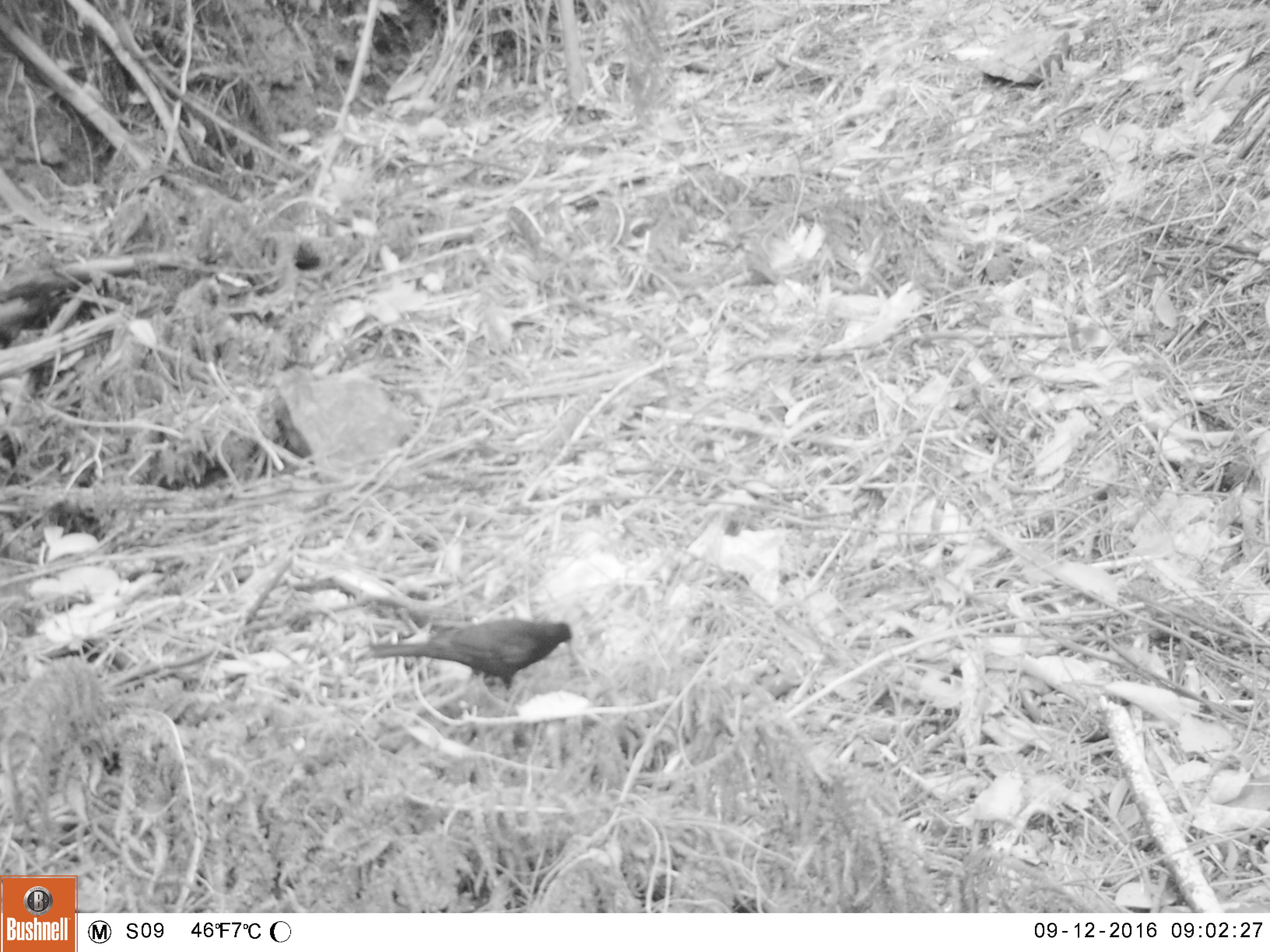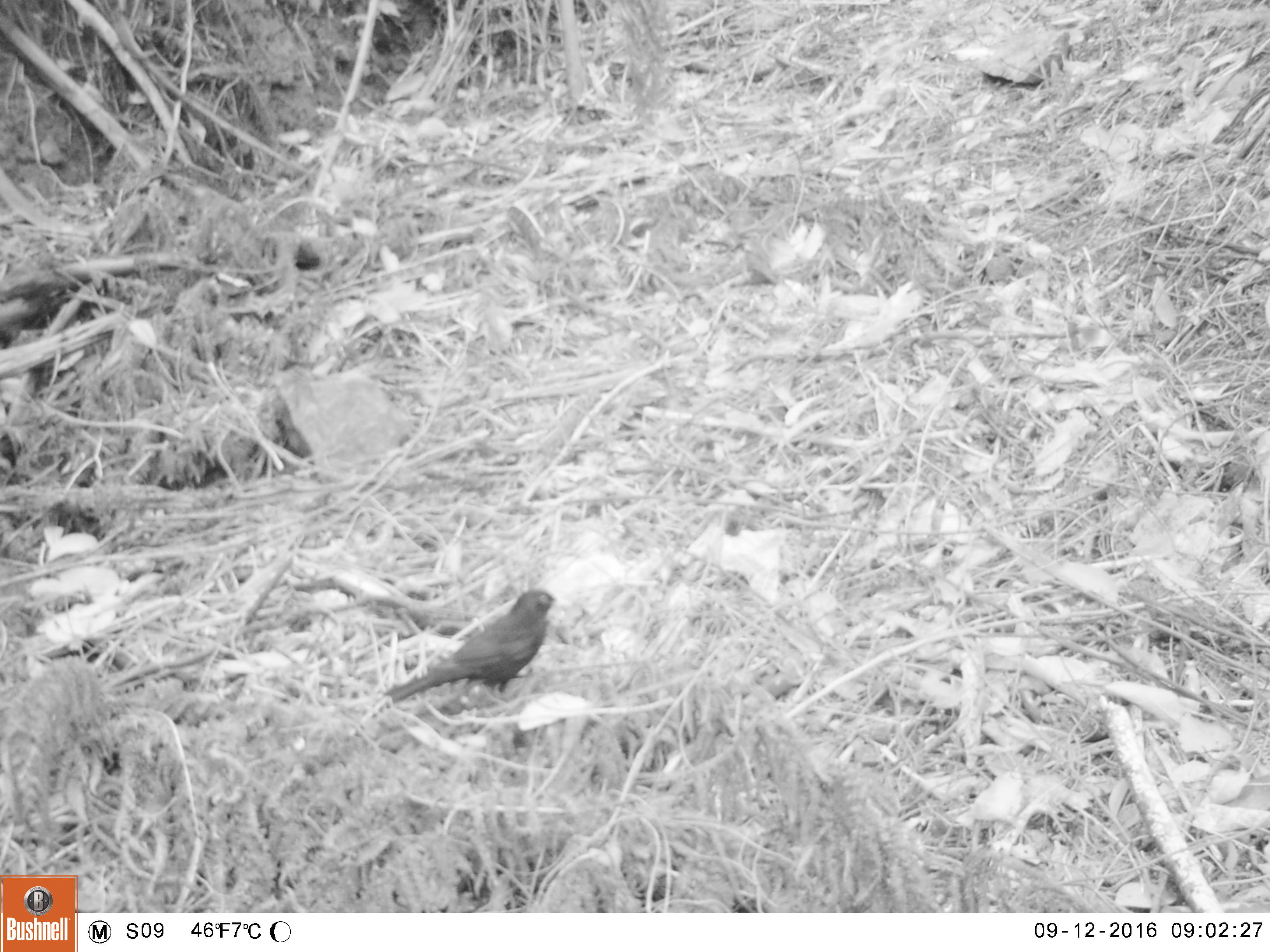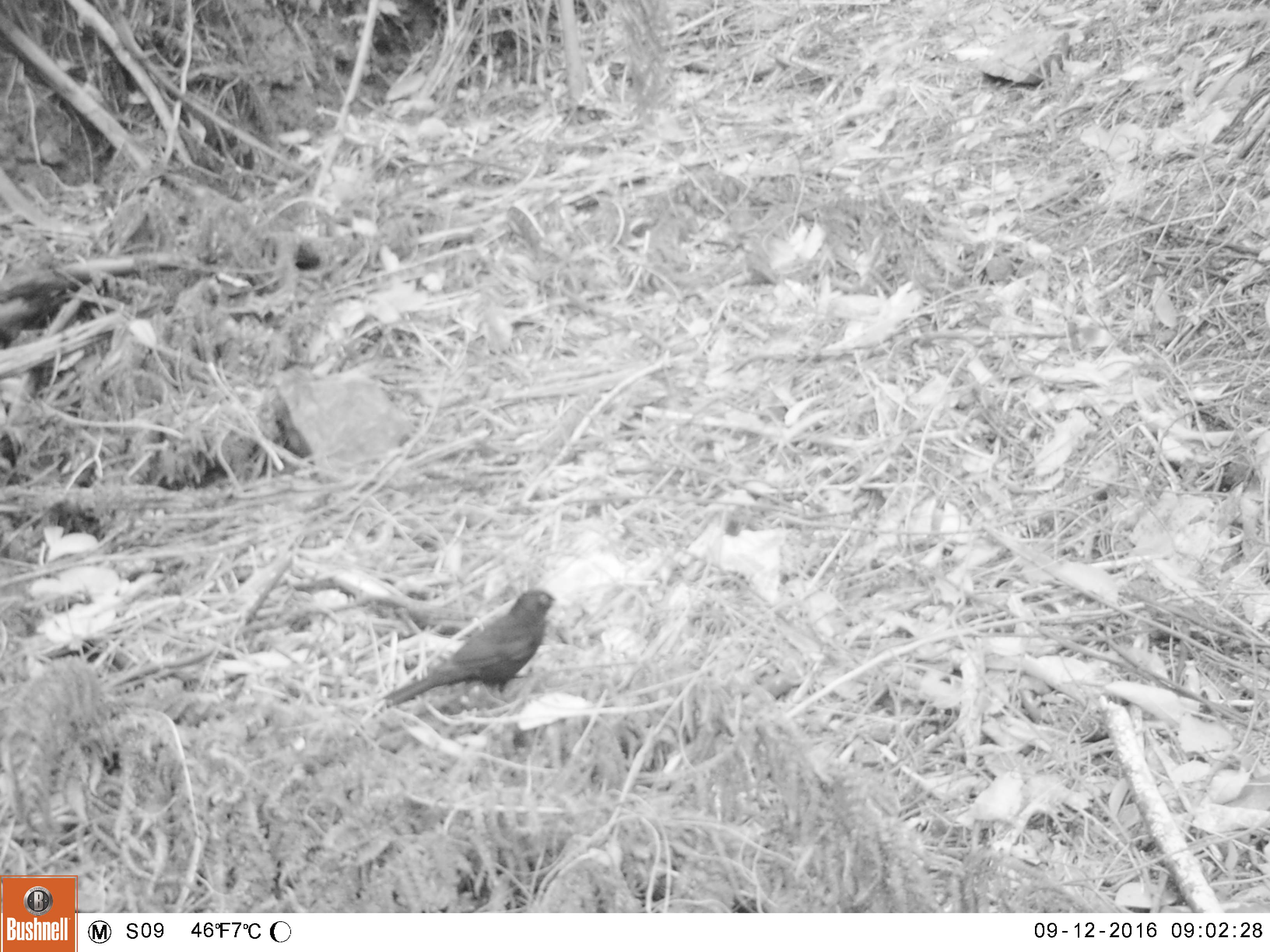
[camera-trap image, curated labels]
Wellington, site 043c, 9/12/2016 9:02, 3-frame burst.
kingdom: Animalia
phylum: Chordata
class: Aves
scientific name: Aves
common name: bird